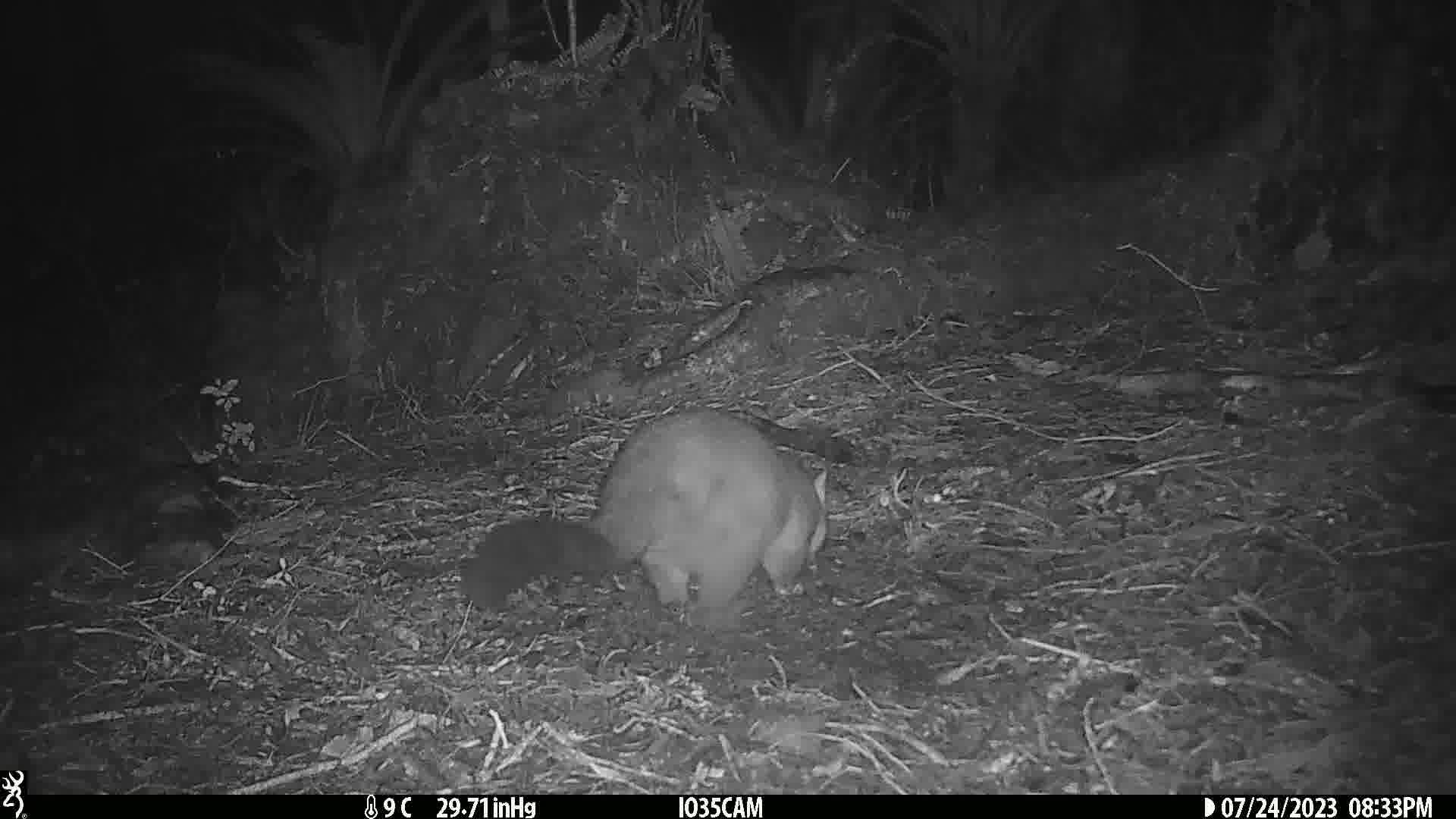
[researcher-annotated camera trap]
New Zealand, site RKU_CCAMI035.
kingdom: Animalia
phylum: Chordata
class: Mammalia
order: Diprotodontia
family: Phalangeridae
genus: Trichosurus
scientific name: Trichosurus vulpecula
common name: common brushtail possum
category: possum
Possum (common brushtail possum) (Trichosurus vulpecula).